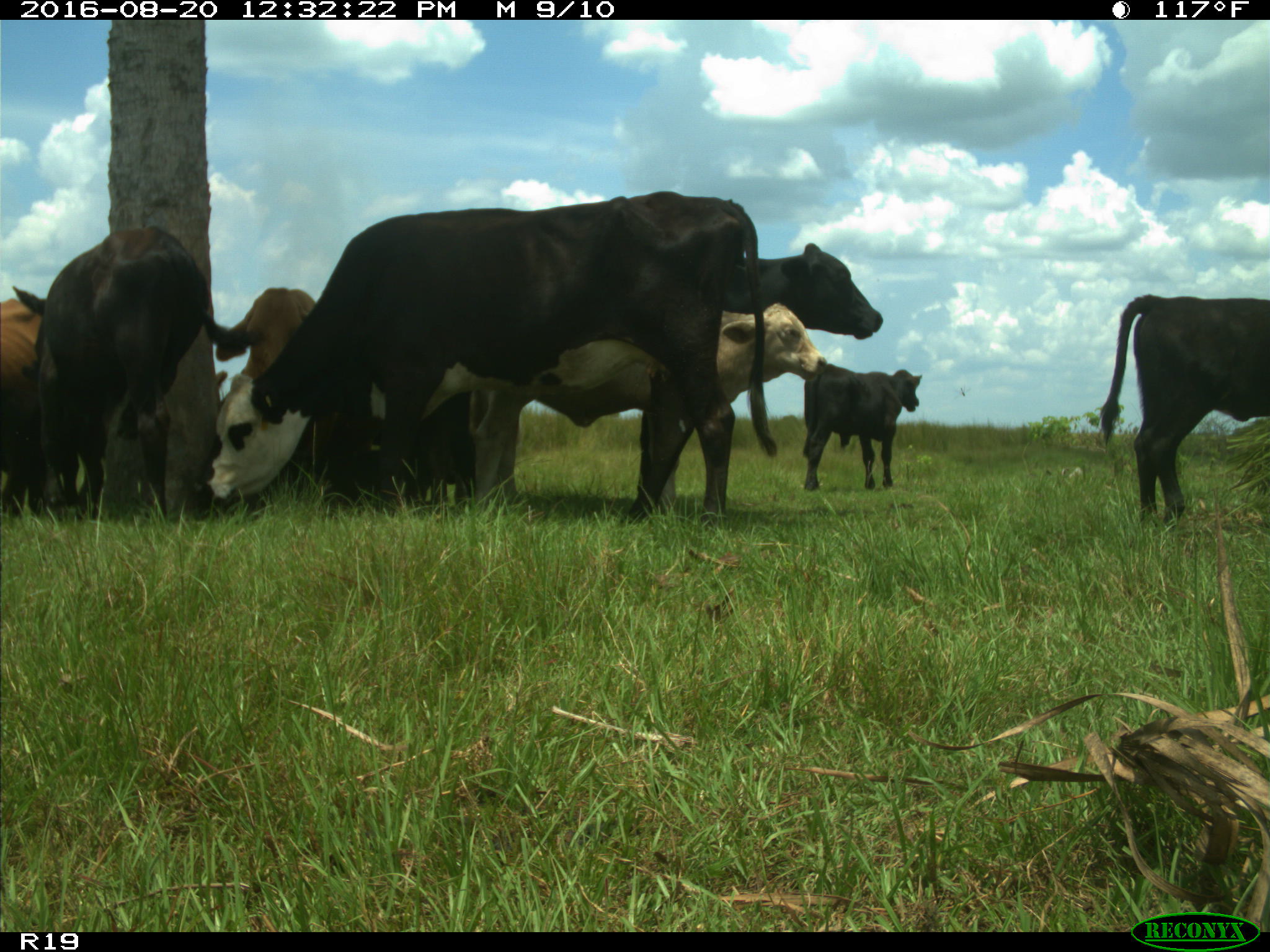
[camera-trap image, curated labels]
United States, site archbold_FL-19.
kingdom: Animalia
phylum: Chordata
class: Mammalia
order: Artiodactyla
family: Bovidae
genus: Bos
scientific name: Bos taurus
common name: domestic cow